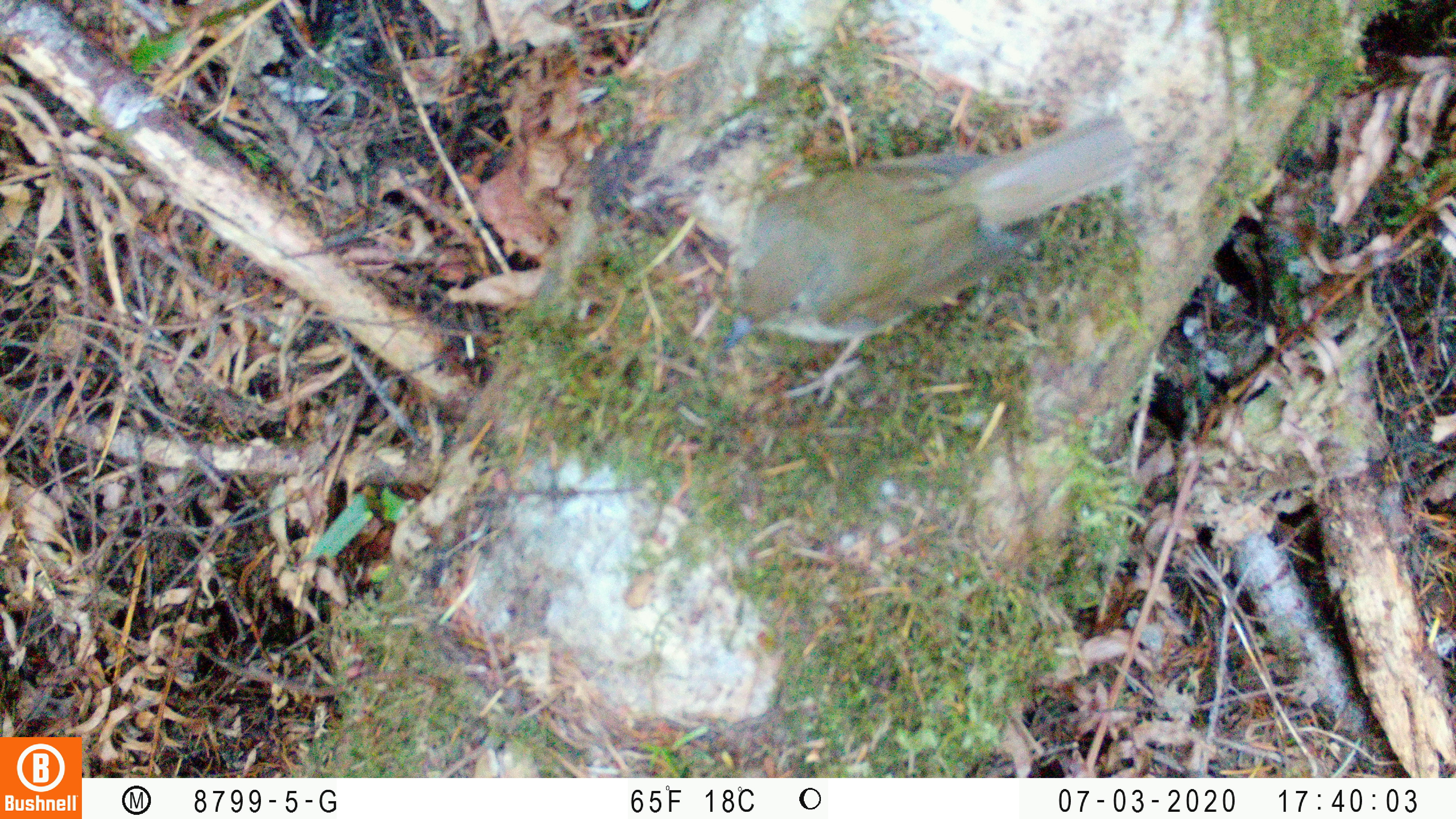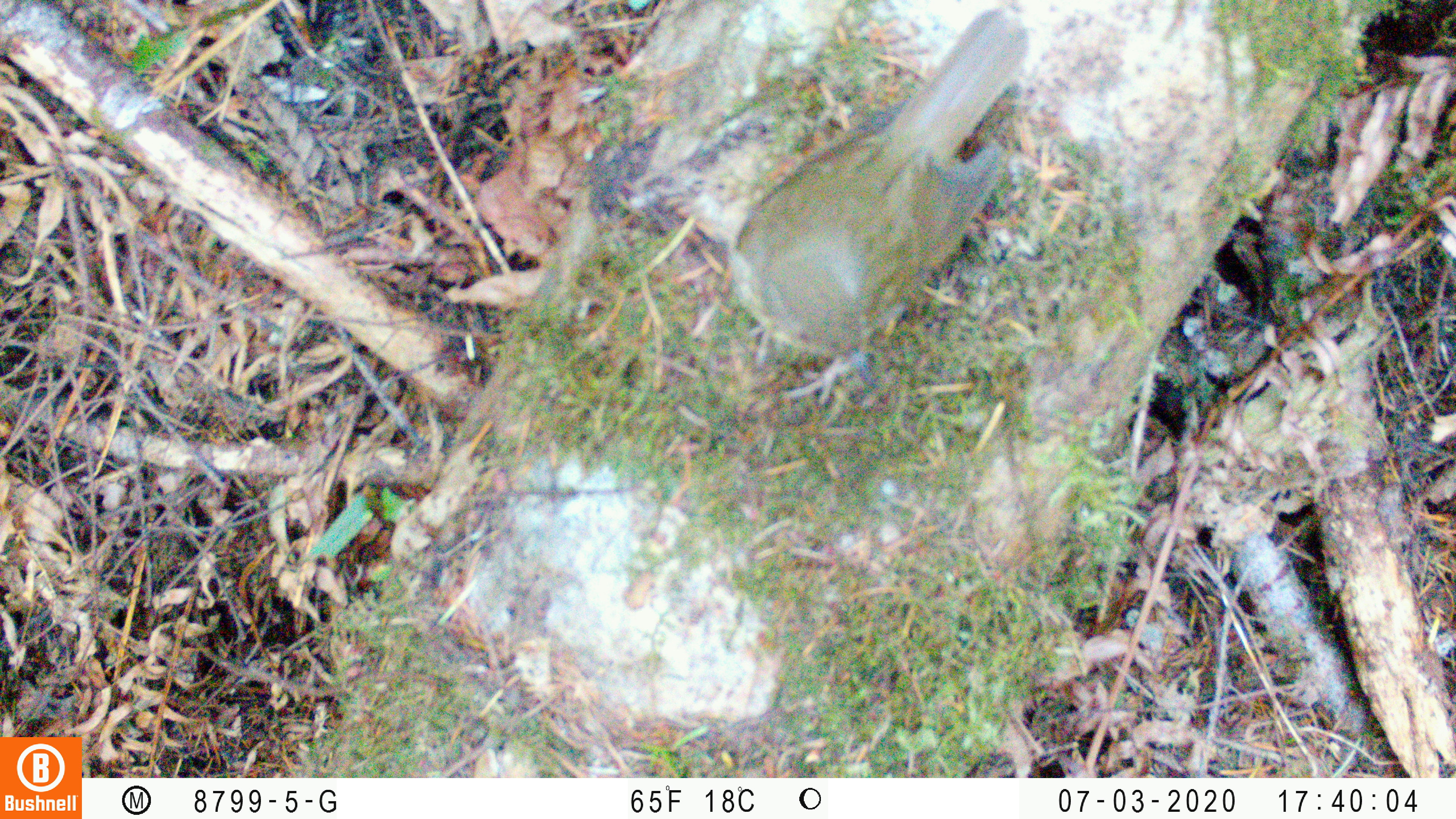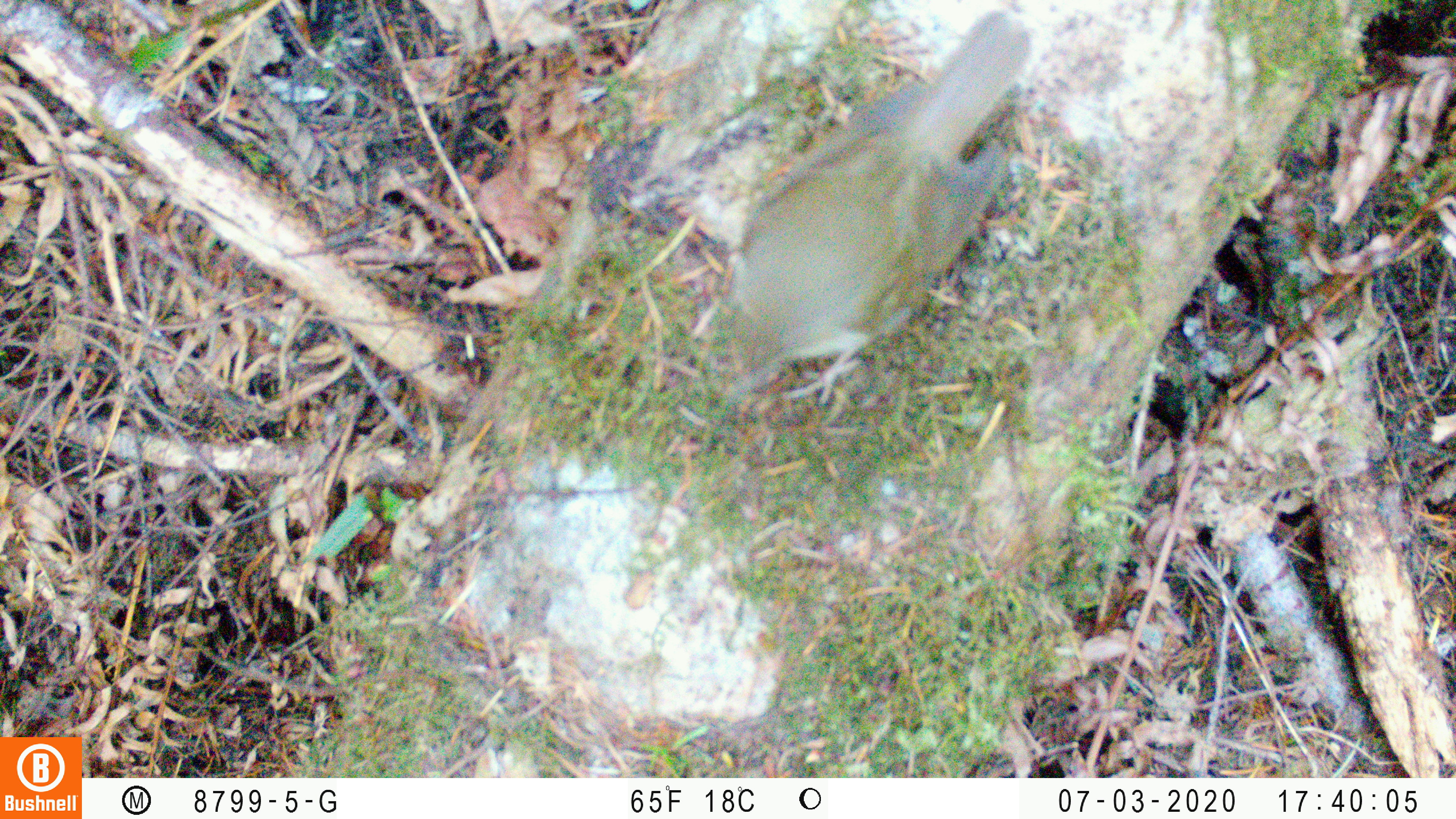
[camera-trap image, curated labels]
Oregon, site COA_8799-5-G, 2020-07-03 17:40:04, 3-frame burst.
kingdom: Animalia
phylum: Chordata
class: Aves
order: Passeriformes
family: Turdidae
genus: Catharus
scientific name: Catharus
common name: brown thrushes and nightingale-thrushes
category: catharus species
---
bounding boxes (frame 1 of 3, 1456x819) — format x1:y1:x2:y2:
catharus species: 707:99:1148:419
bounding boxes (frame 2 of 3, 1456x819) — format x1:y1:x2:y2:
catharus species: 715:3:1040:411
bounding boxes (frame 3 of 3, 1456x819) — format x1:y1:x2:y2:
catharus species: 696:3:1041:411